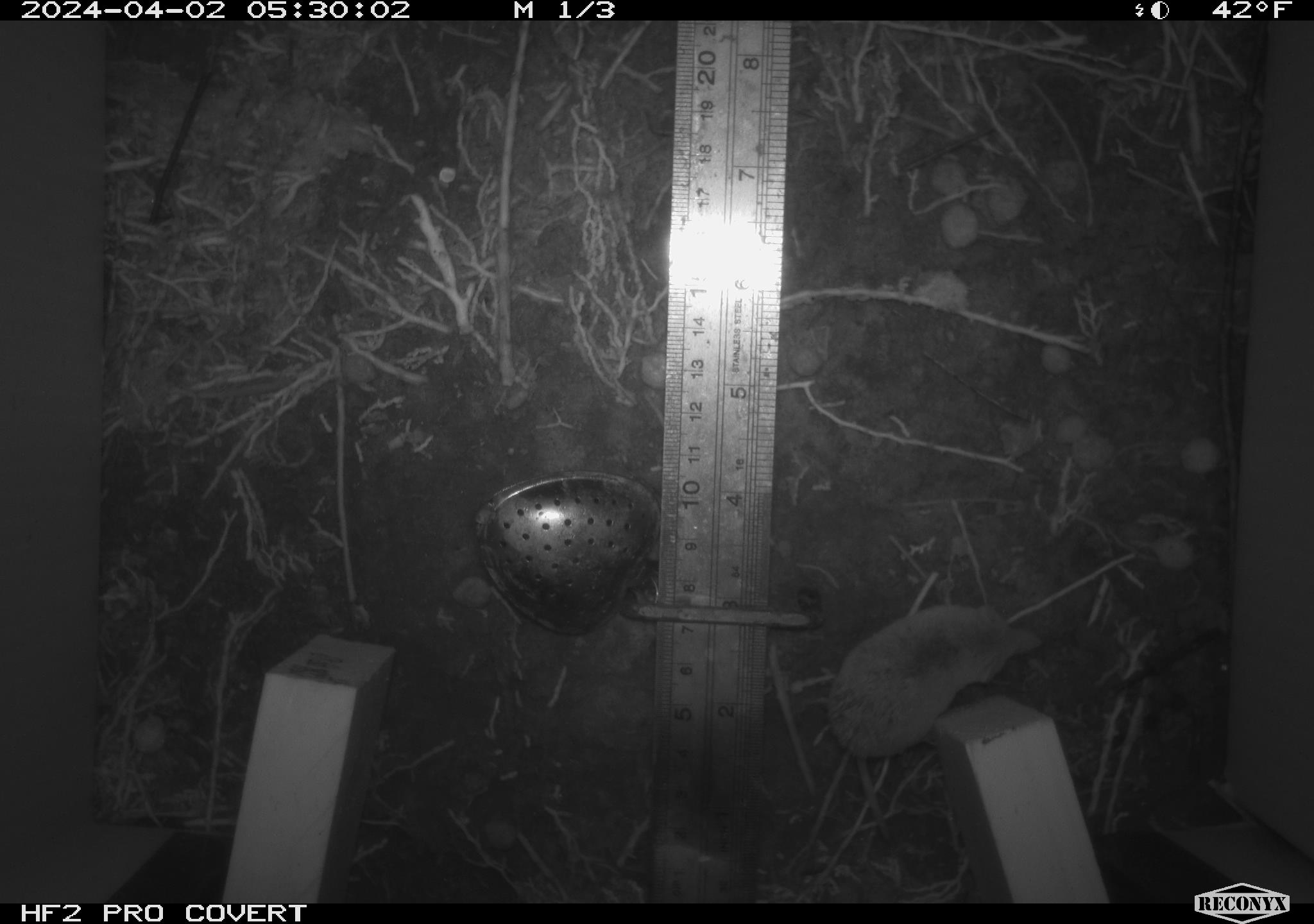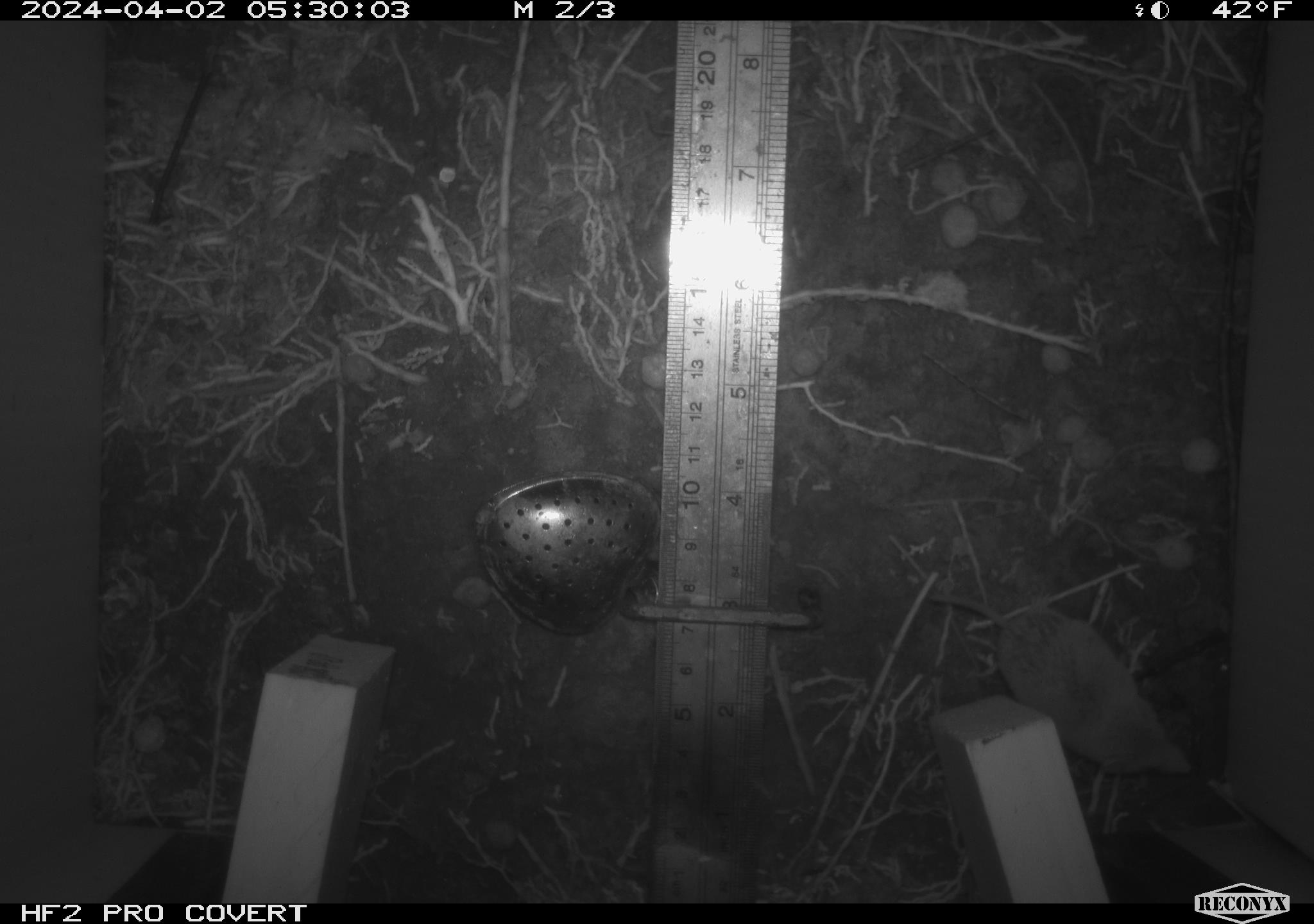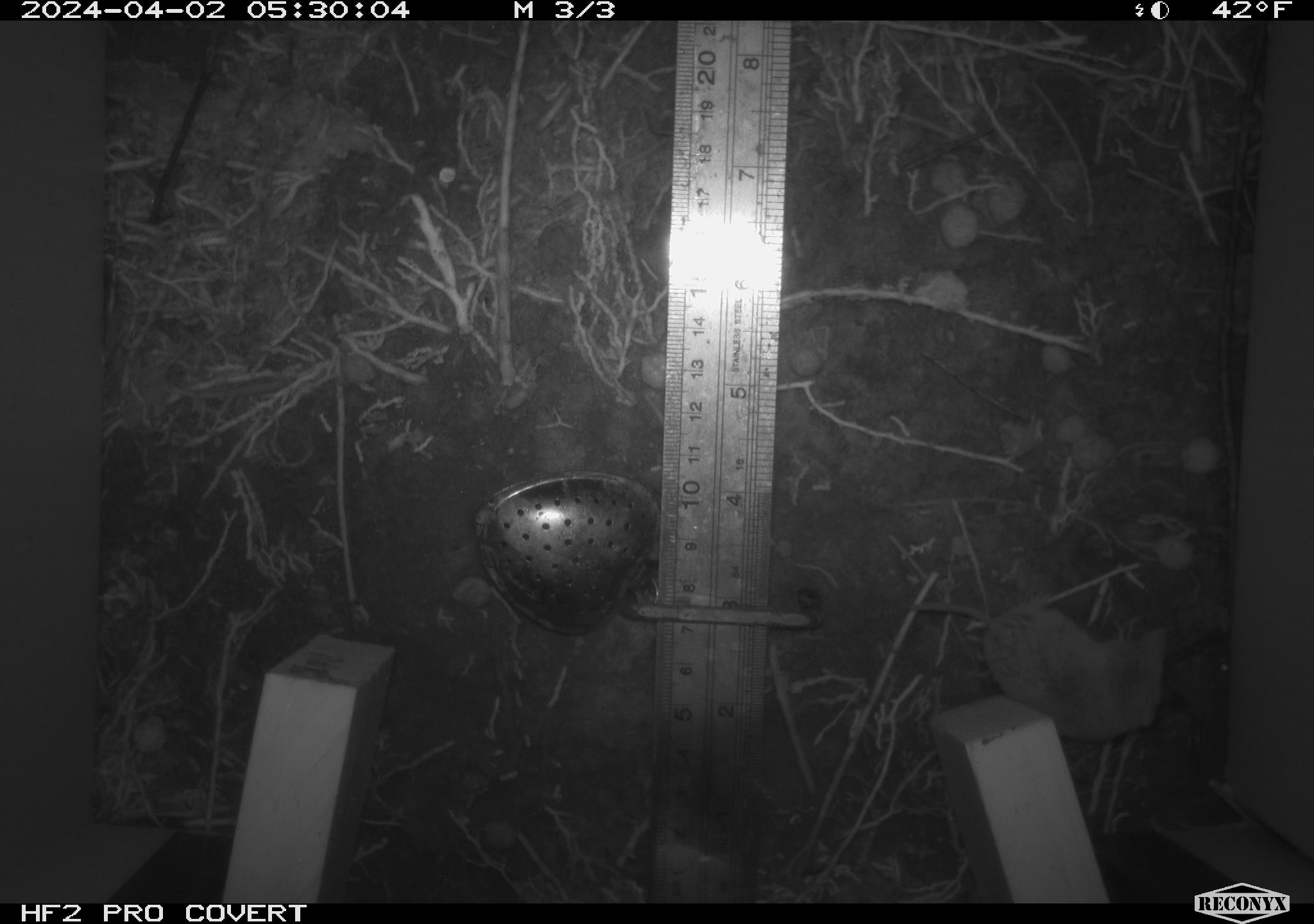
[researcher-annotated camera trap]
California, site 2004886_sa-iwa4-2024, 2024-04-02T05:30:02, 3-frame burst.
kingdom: Animalia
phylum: Chordata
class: Mammalia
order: Eulipotyphla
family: Soricidae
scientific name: Soricidae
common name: shrews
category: soricidae family